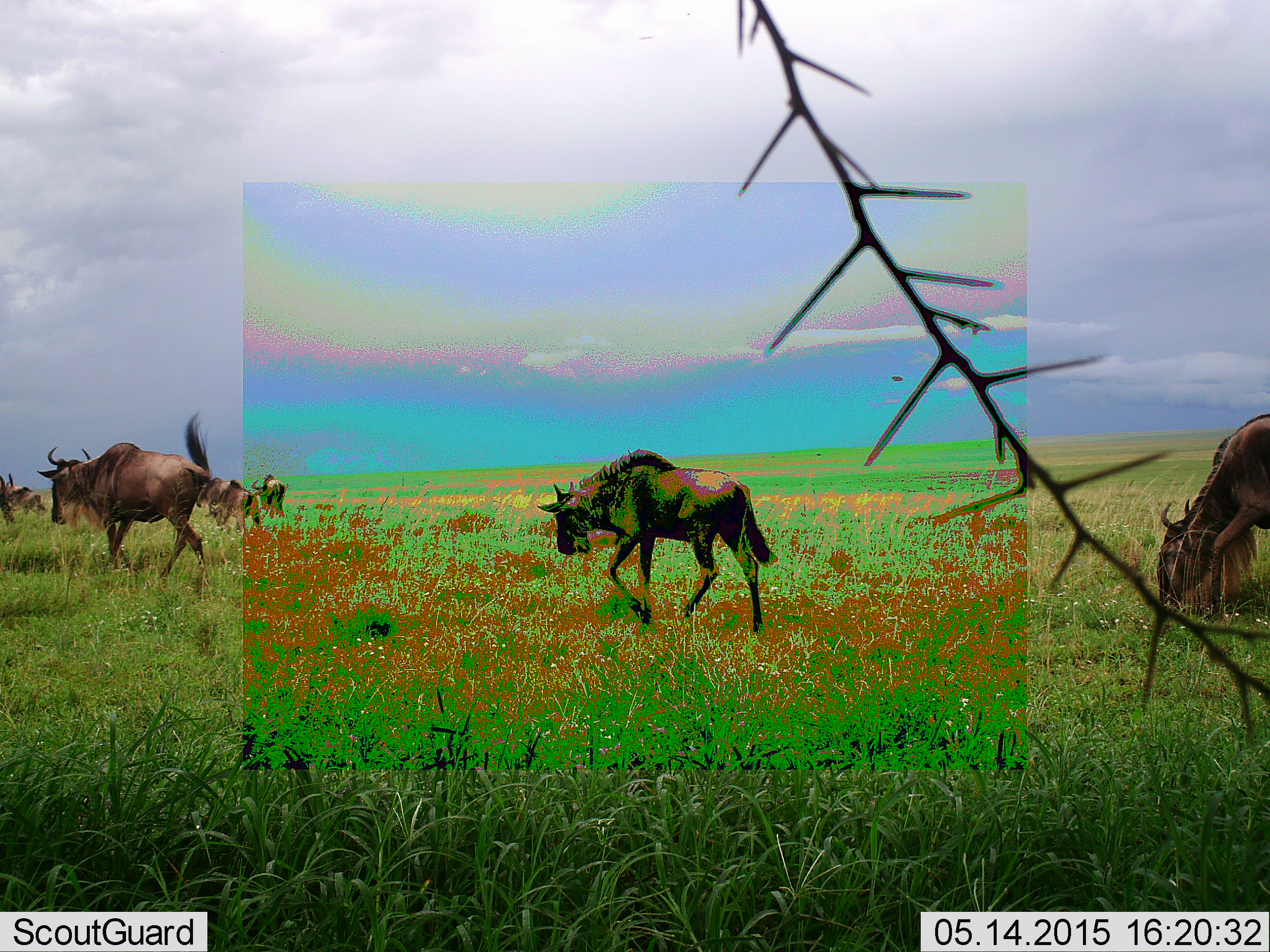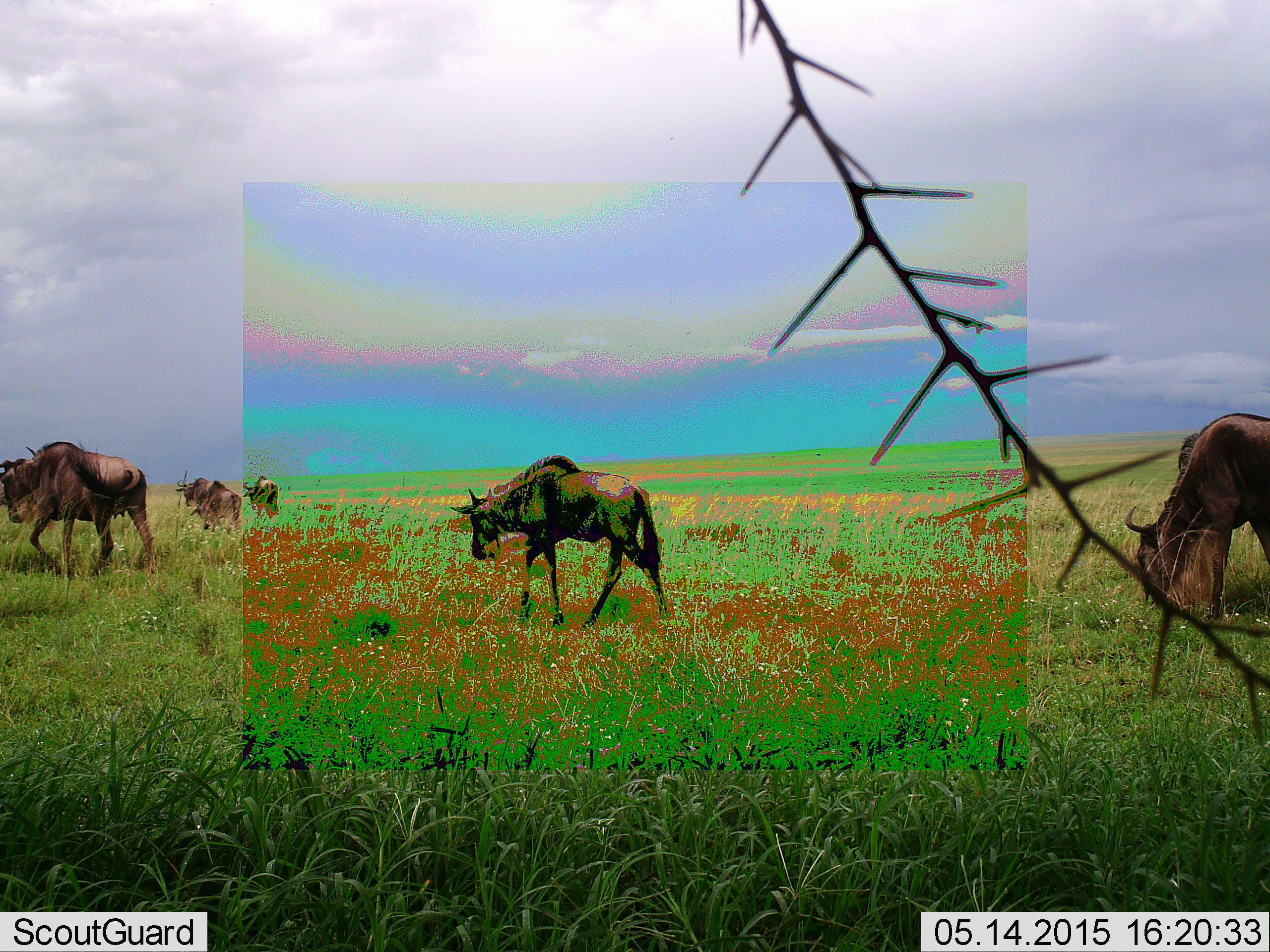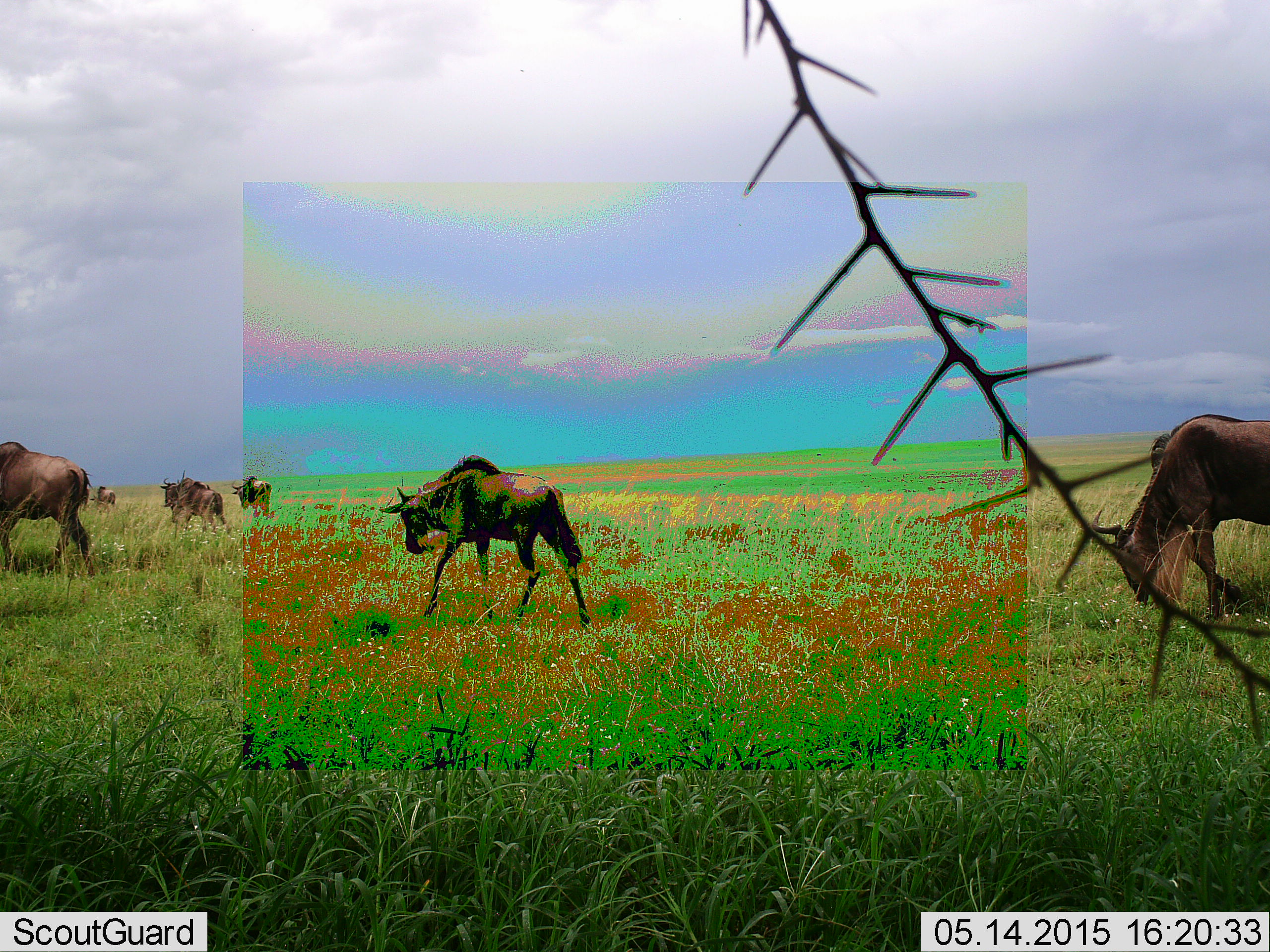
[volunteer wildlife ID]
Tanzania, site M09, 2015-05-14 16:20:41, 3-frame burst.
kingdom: Animalia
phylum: Chordata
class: Mammalia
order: Artiodactyla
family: Bovidae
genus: Connochaetes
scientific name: Connochaetes taurinus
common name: blue wildebeest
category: wildebeest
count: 6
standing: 40%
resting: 0%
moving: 90%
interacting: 0%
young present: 40%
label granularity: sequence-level